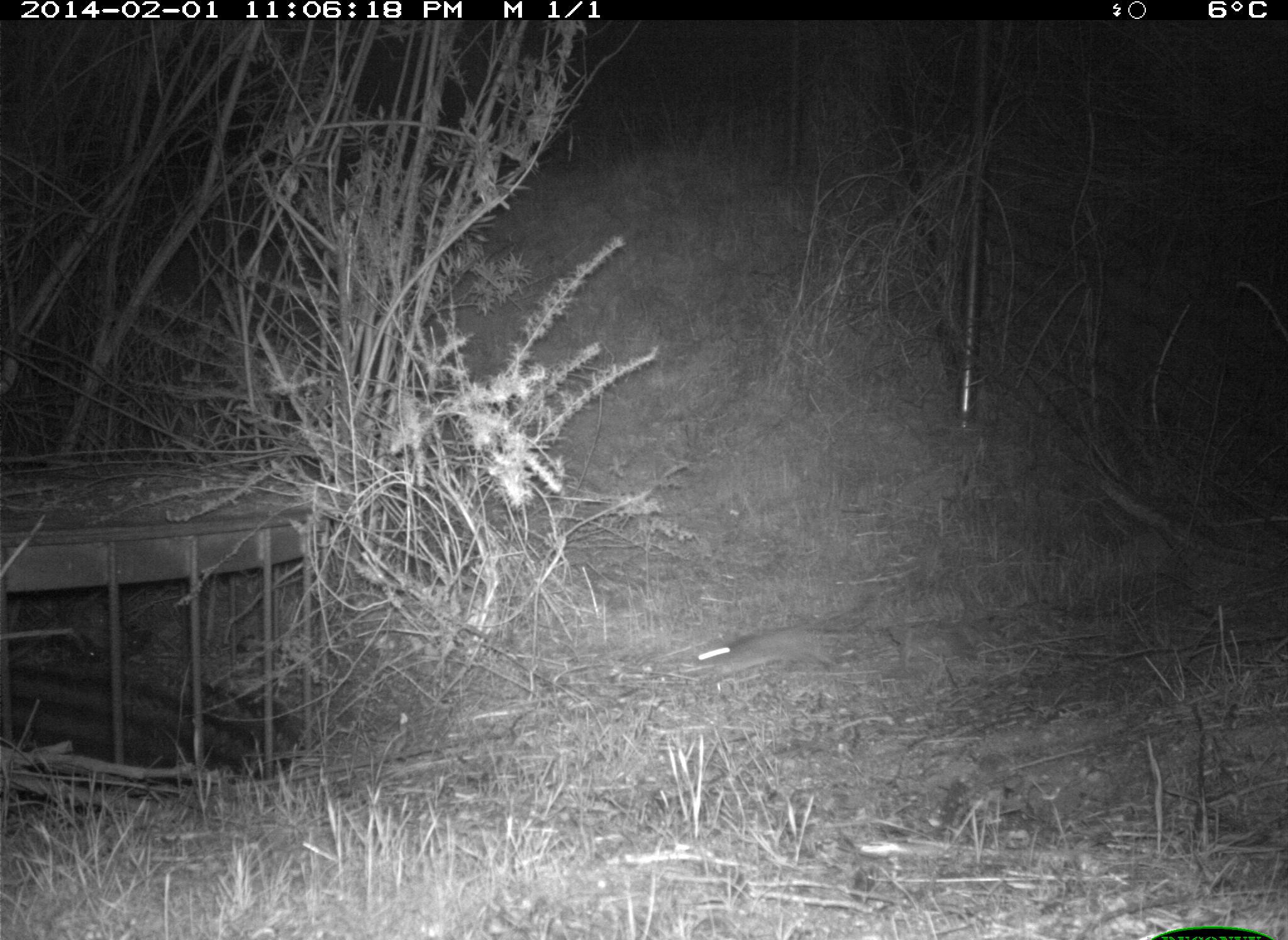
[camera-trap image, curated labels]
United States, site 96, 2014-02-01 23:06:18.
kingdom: Animalia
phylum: Chordata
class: Mammalia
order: Rodentia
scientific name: Rodentia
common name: rodent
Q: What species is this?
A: Rodent (Rodentia).